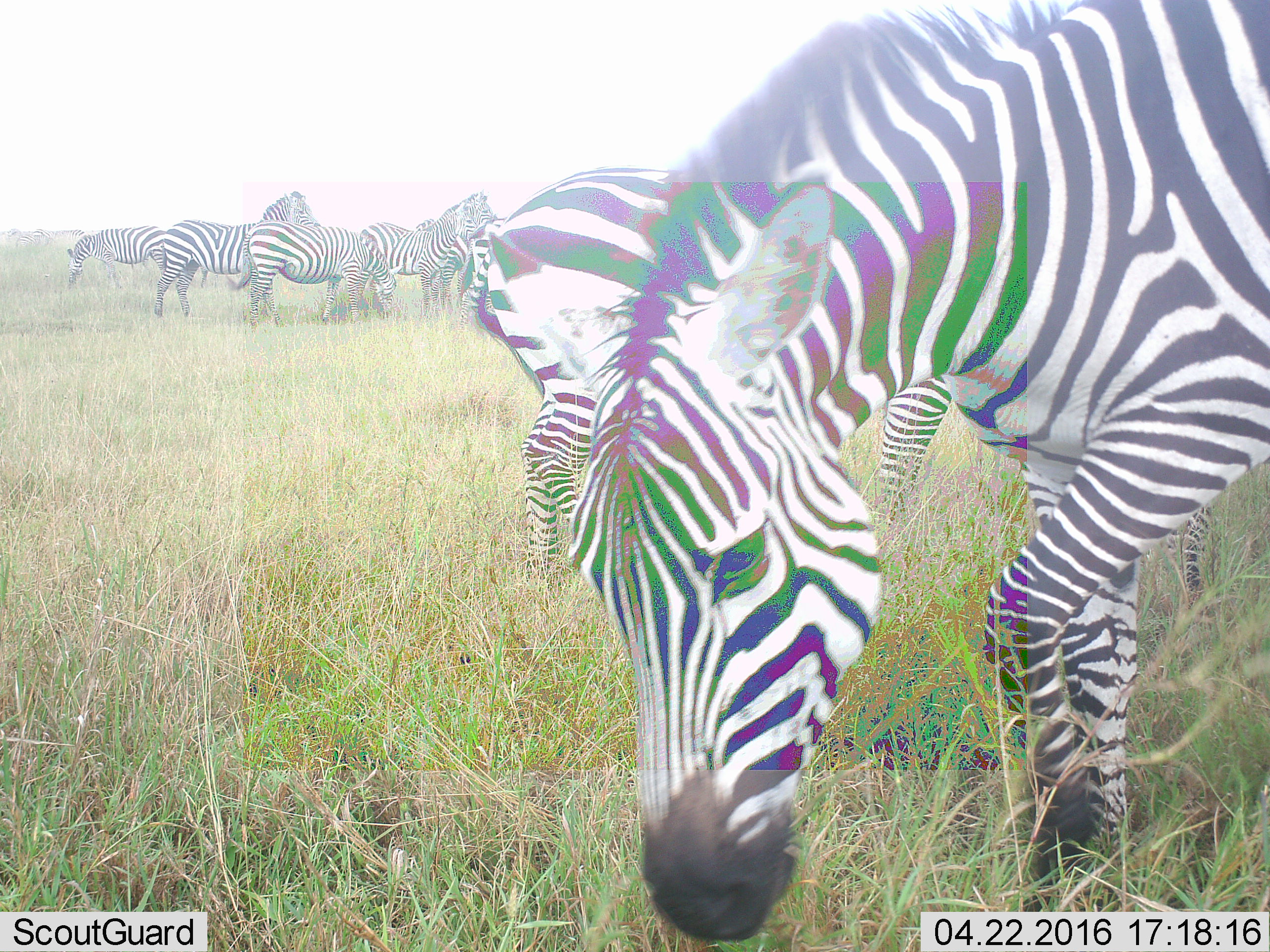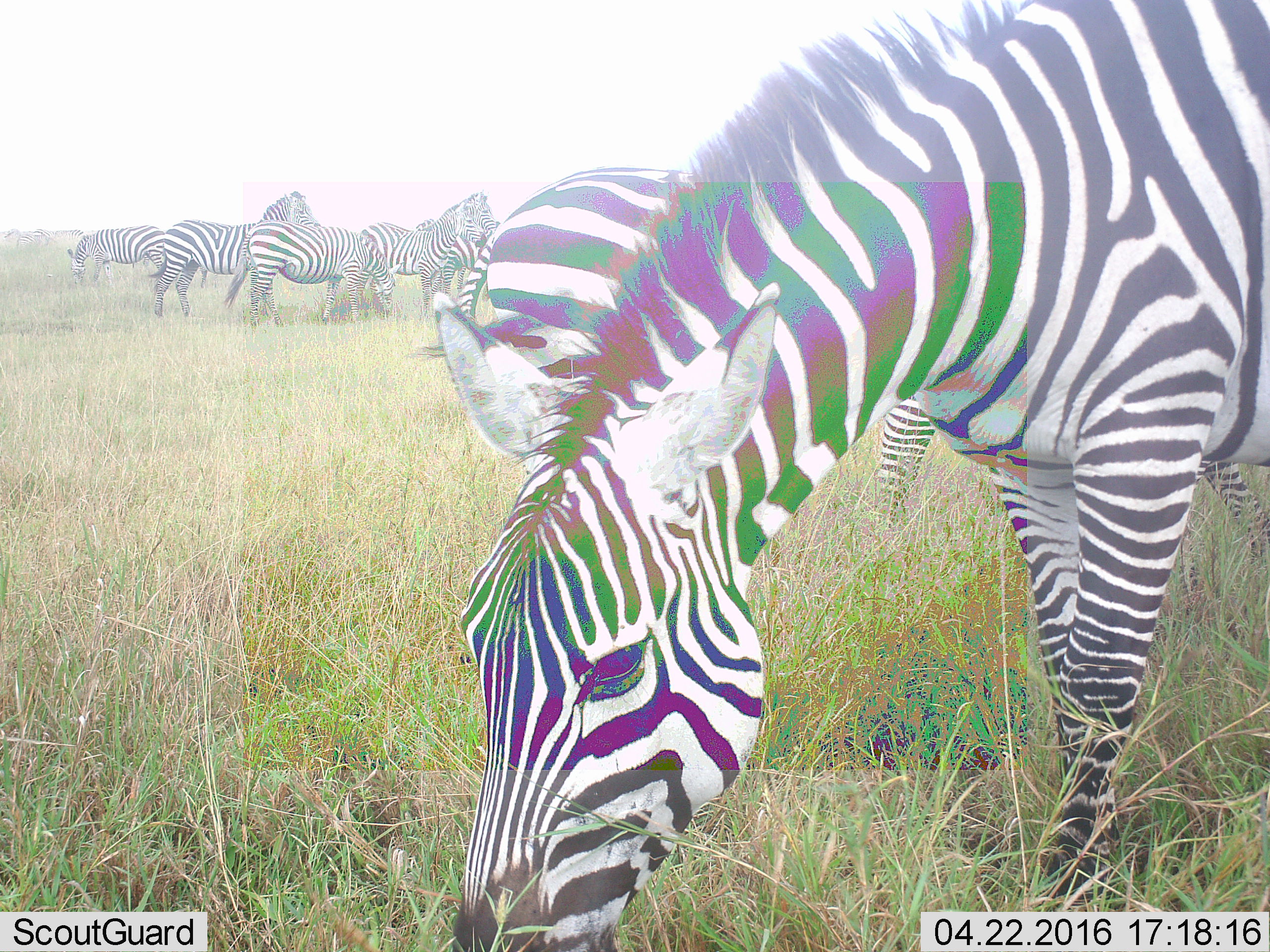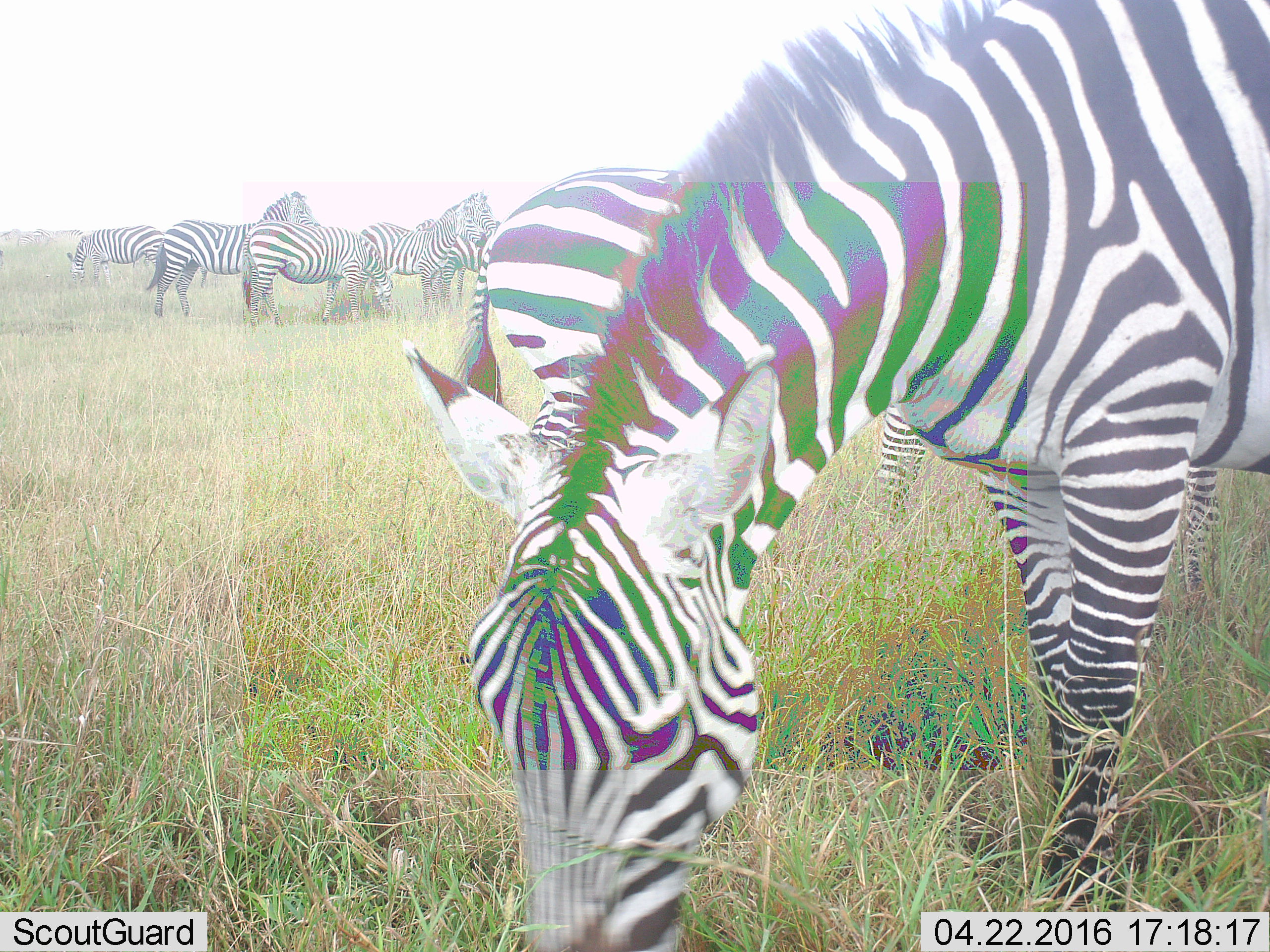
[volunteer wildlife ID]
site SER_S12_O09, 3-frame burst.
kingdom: Animalia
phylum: Chordata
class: Mammalia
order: Perissodactyla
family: Equidae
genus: Equus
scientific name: Equus quagga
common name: plains zebra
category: zebraplains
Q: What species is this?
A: Zebraplains (plains zebra) (Equus quagga).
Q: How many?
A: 8.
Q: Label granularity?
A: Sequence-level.